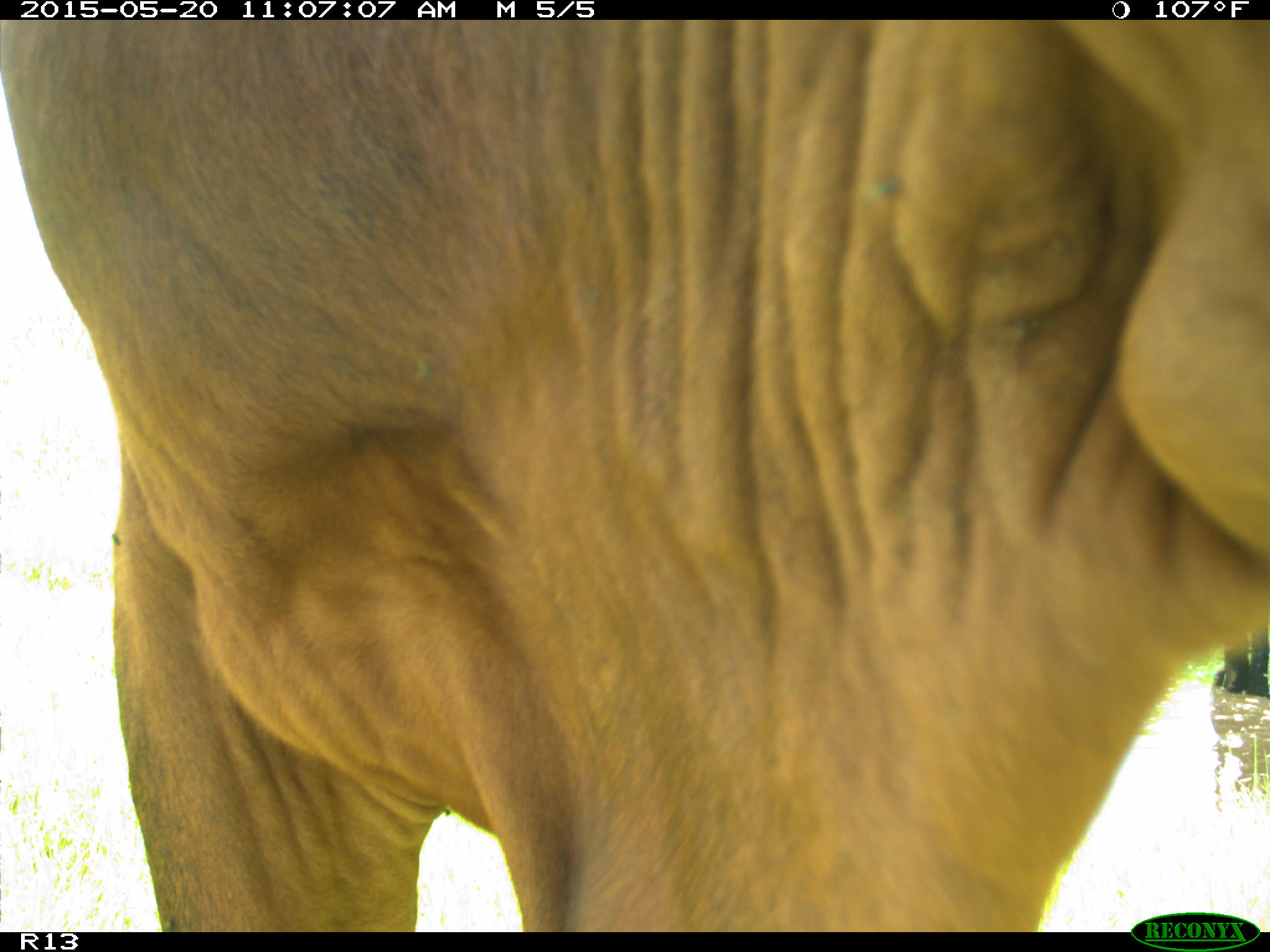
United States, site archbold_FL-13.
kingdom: Animalia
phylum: Chordata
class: Mammalia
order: Artiodactyla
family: Bovidae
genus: Bos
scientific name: Bos taurus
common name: domestic cow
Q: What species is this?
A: Bos taurus (domestic cow).